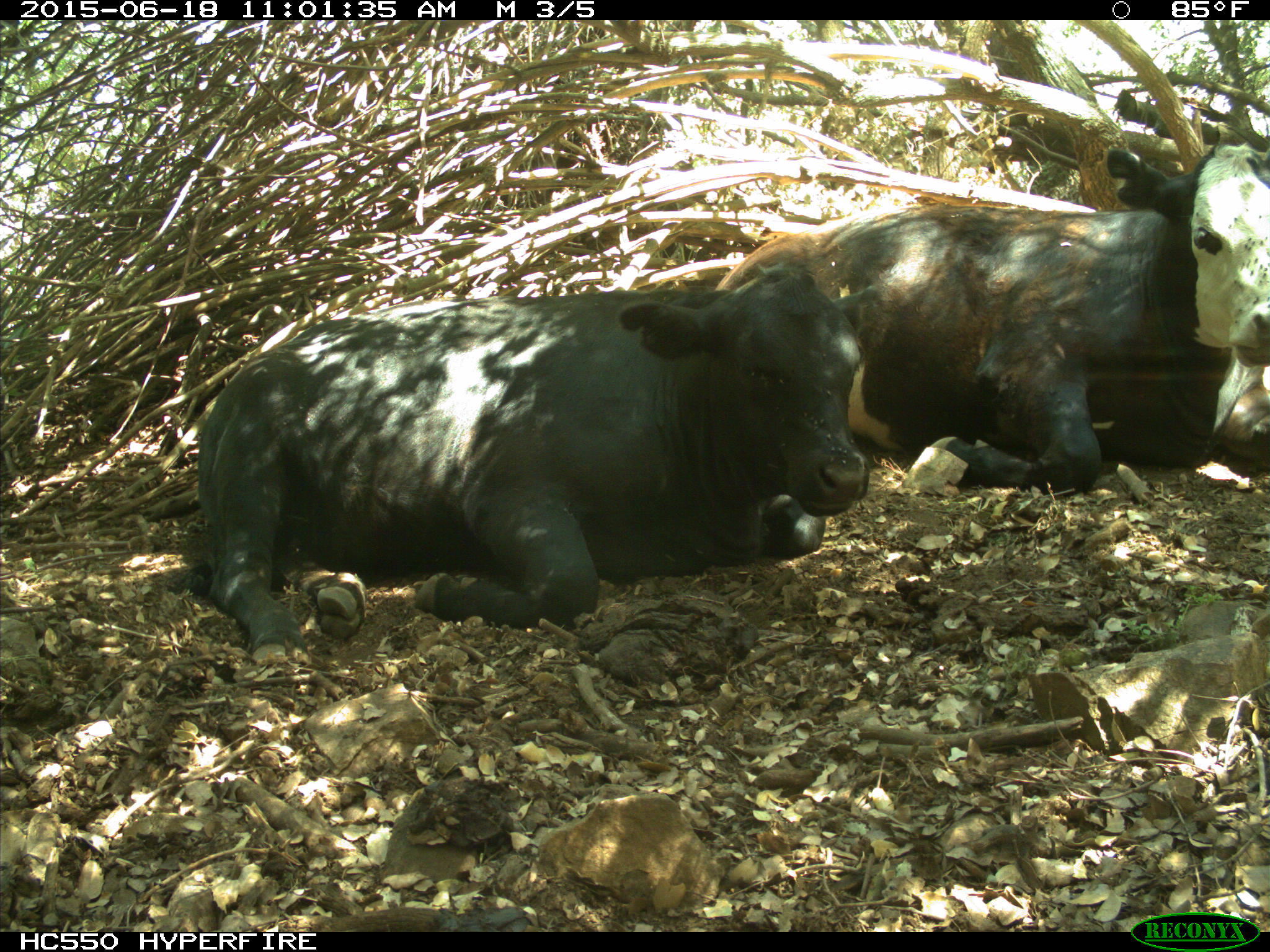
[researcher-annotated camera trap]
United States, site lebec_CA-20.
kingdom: Animalia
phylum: Chordata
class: Mammalia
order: Artiodactyla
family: Bovidae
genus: Bos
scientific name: Bos taurus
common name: domestic cow